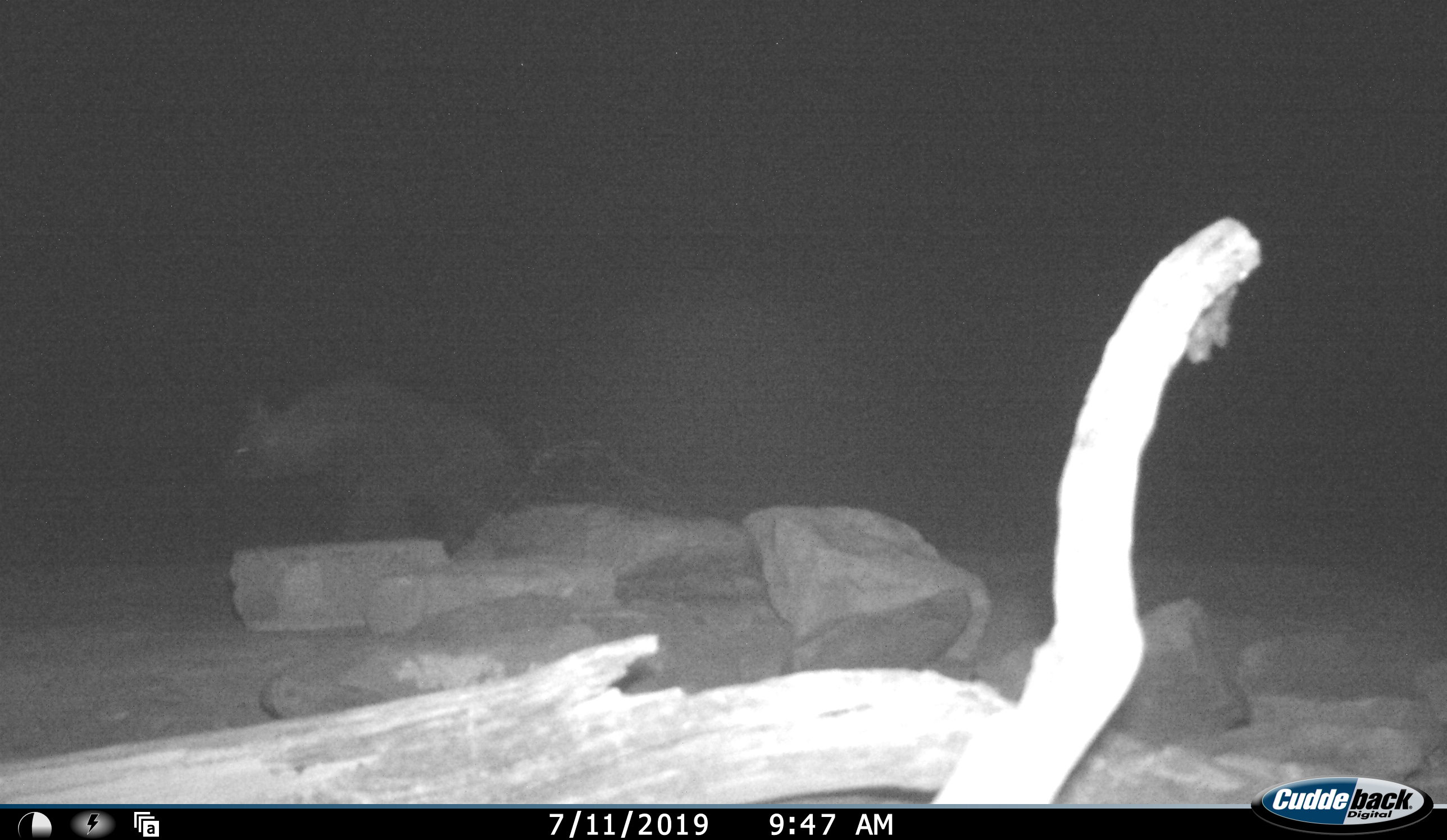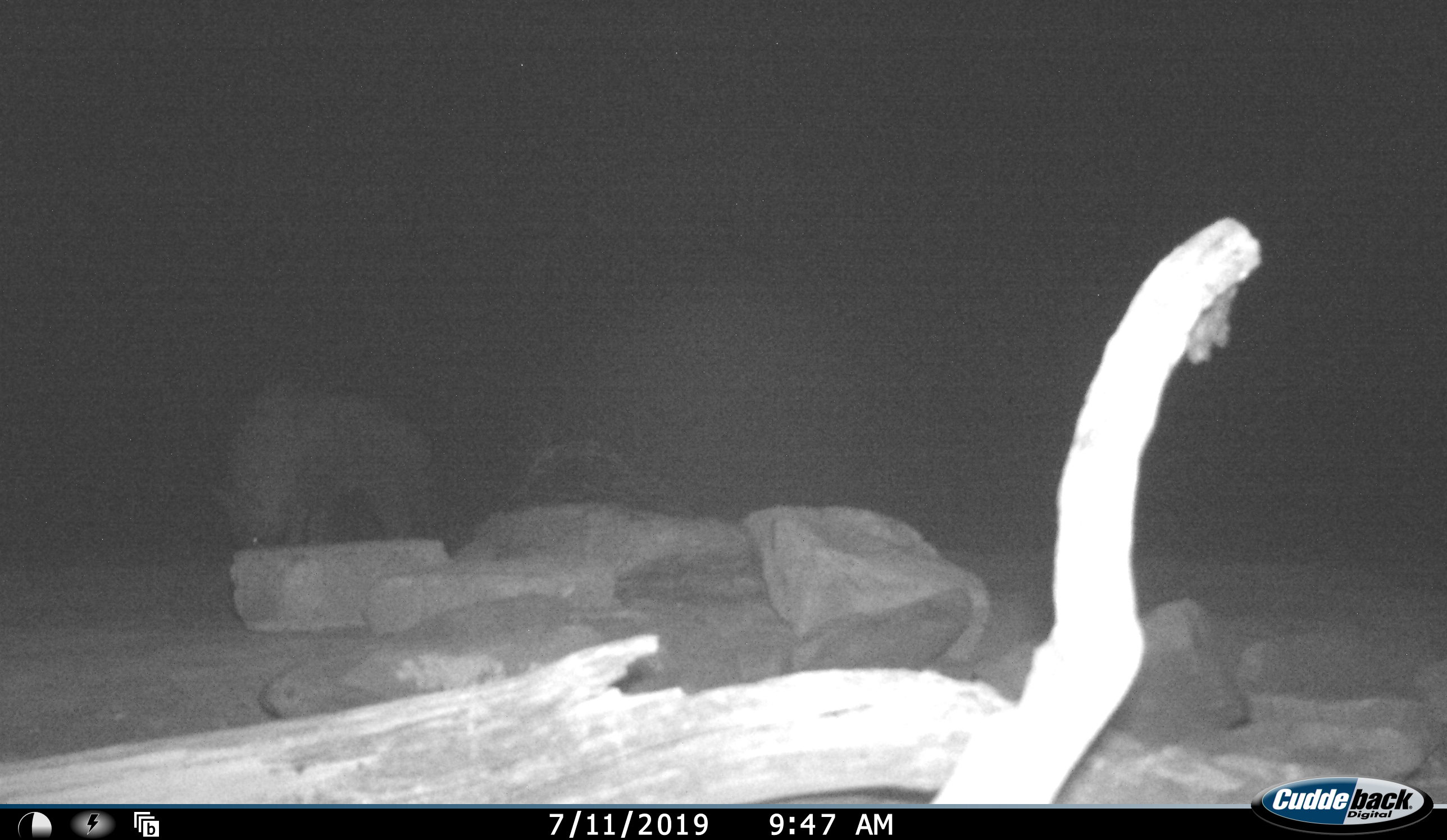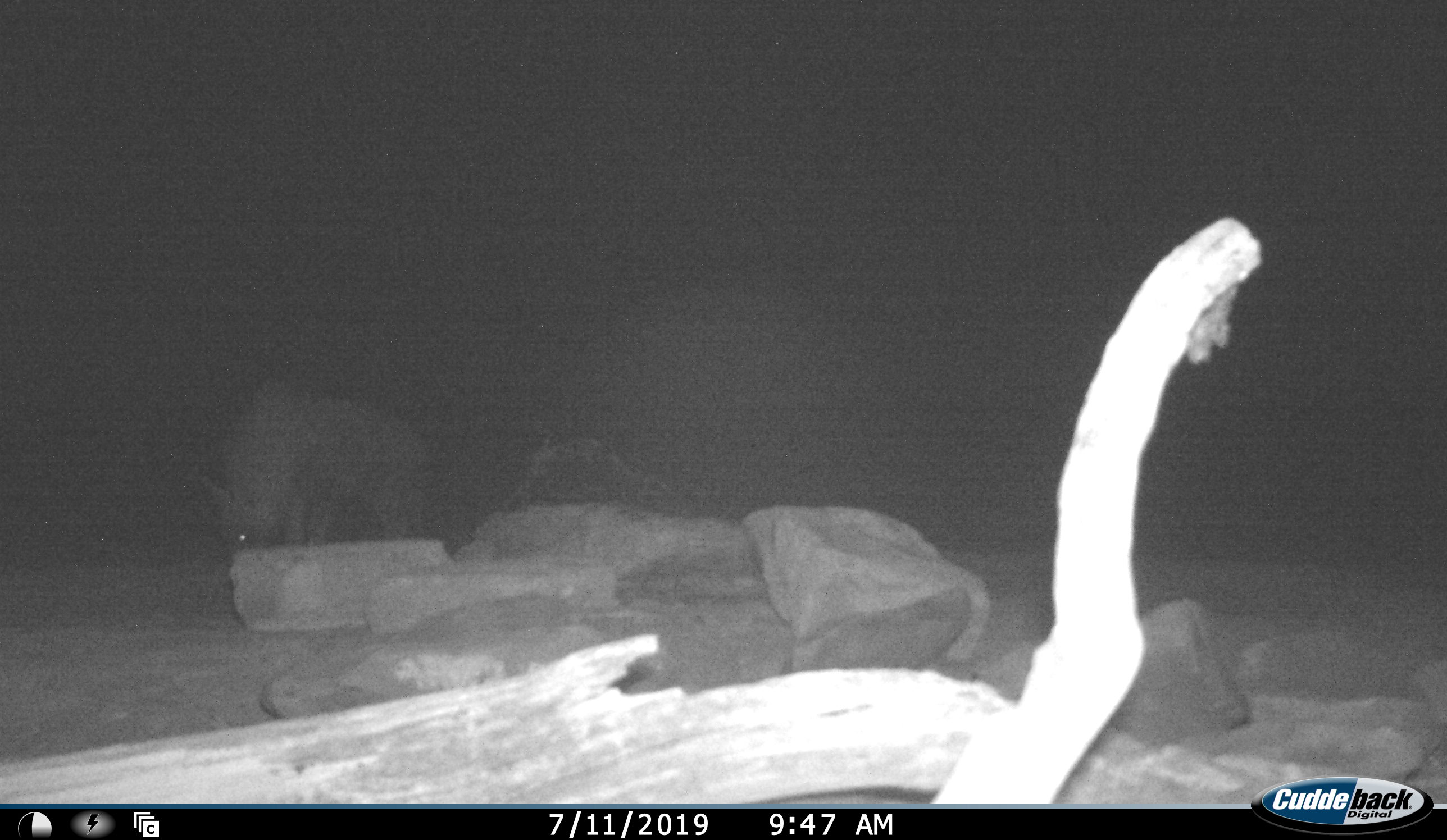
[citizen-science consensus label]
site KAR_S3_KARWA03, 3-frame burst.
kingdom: Animalia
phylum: Chordata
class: Mammalia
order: Carnivora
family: Hyaenidae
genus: Parahyaena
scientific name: Parahyaena brunnea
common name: brown hyena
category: hyenabrown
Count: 1.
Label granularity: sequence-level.